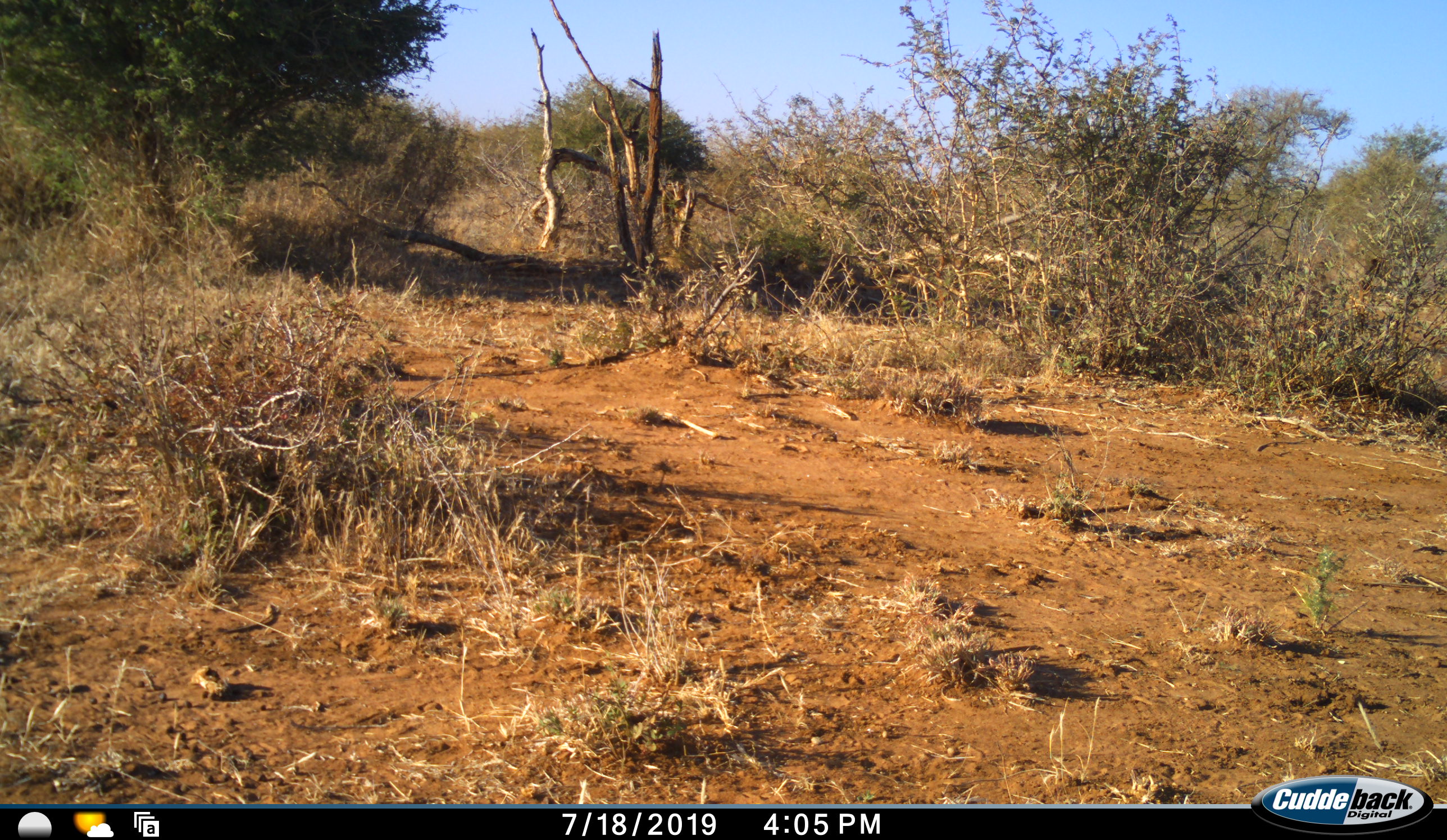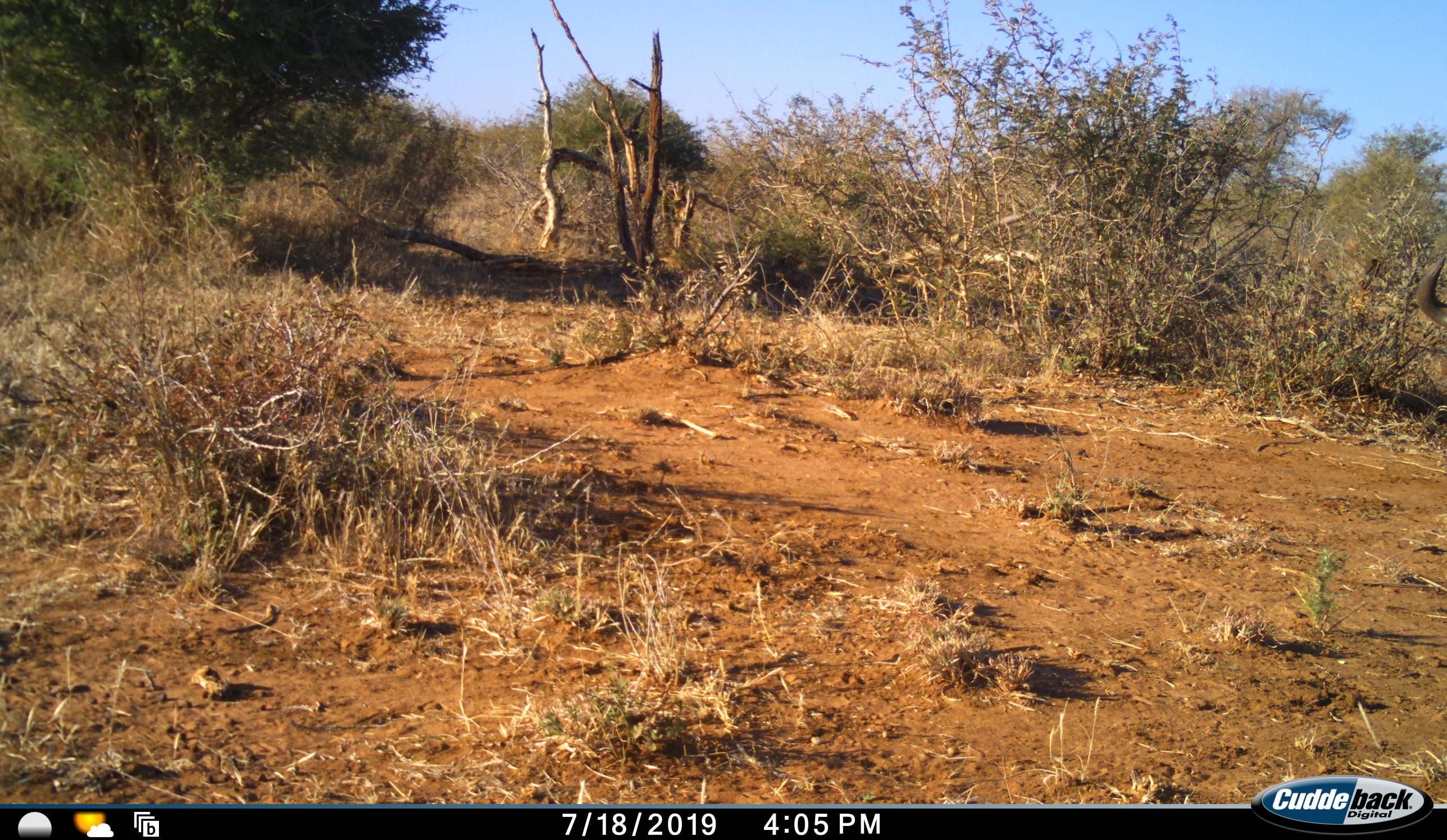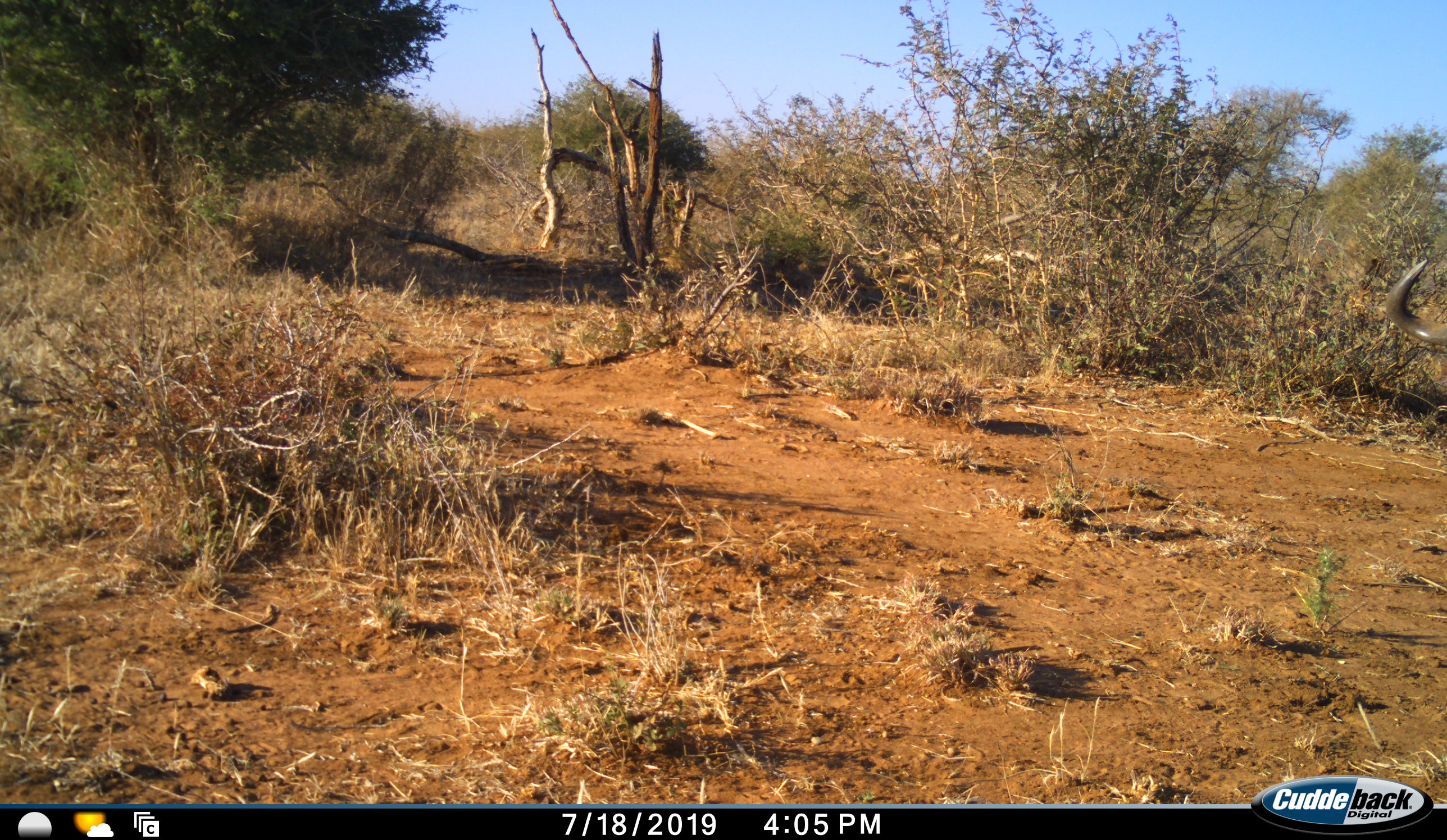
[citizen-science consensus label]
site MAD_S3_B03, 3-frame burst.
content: unidentified animal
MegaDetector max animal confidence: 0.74